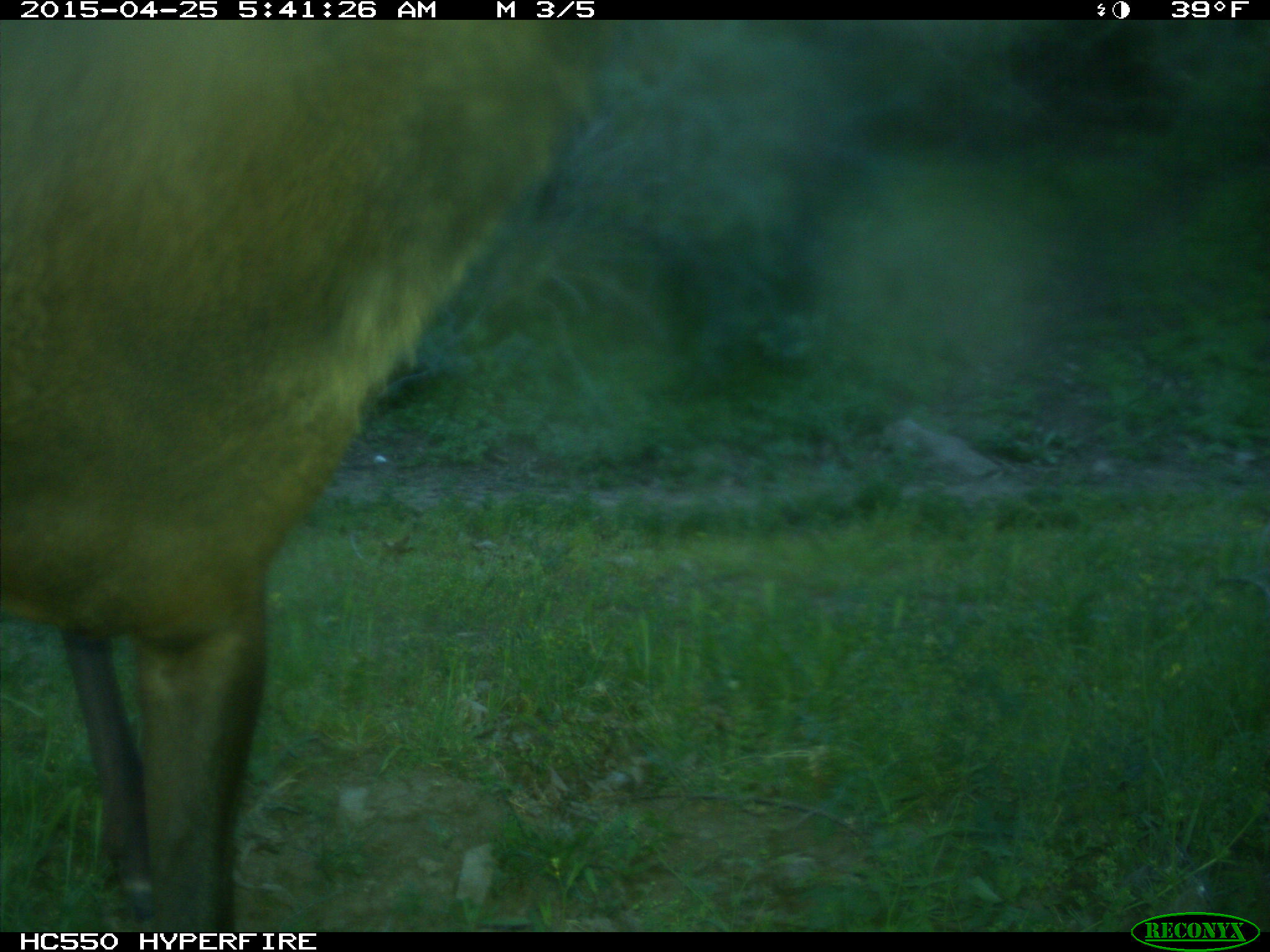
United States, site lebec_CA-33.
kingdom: Animalia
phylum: Chordata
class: Mammalia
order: Artiodactyla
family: Cervidae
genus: Cervus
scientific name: Cervus canadensis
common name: elk